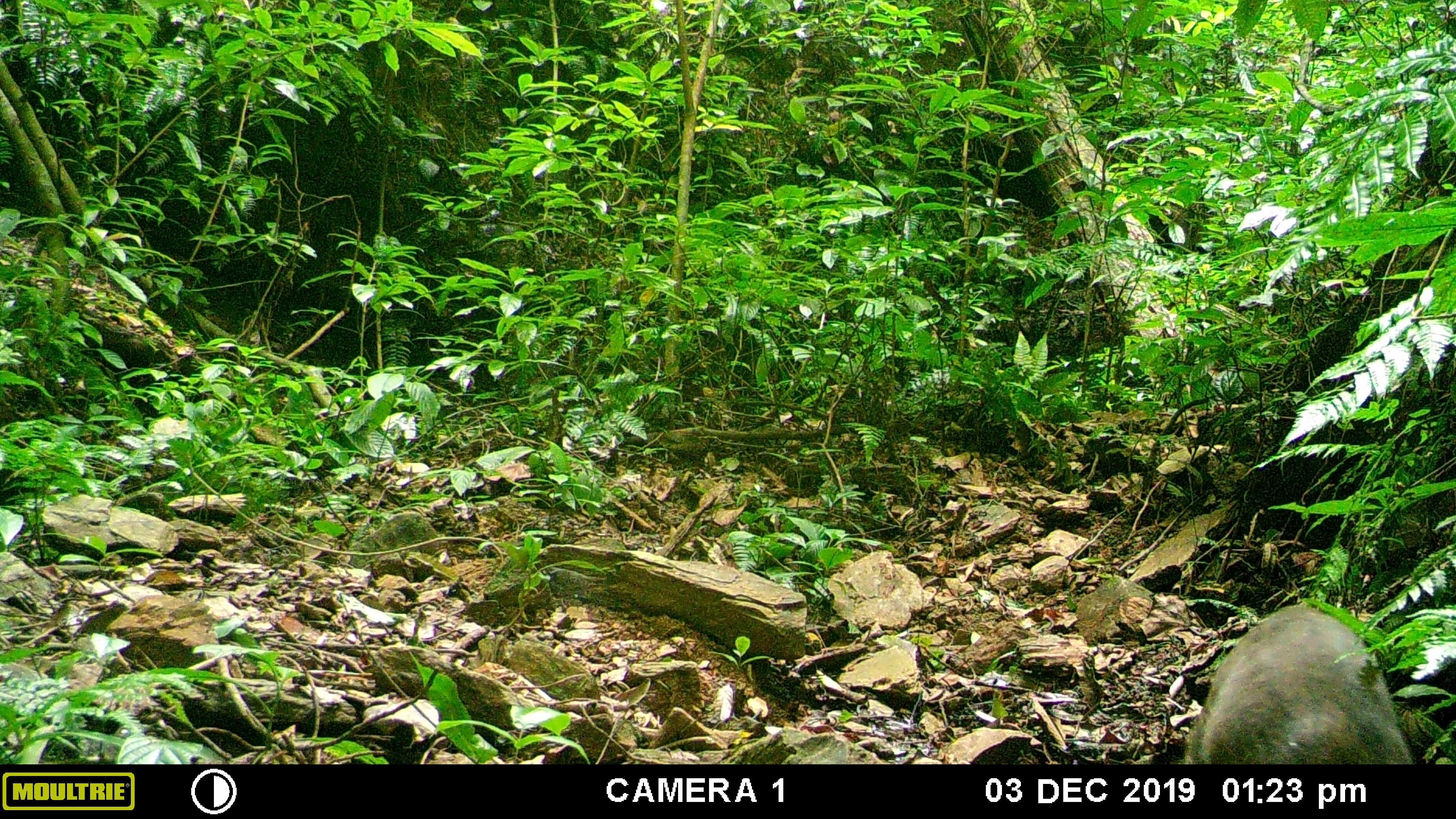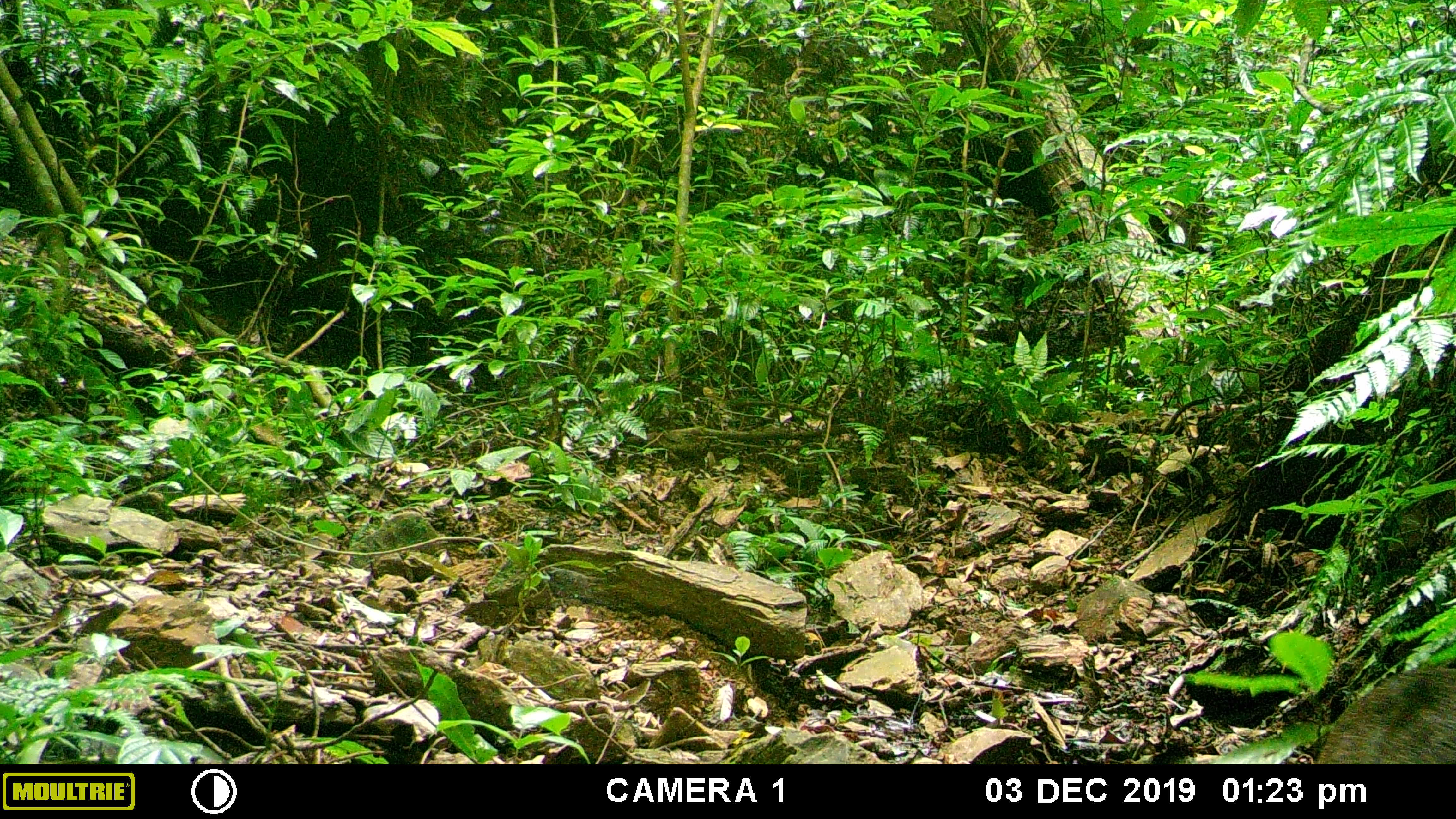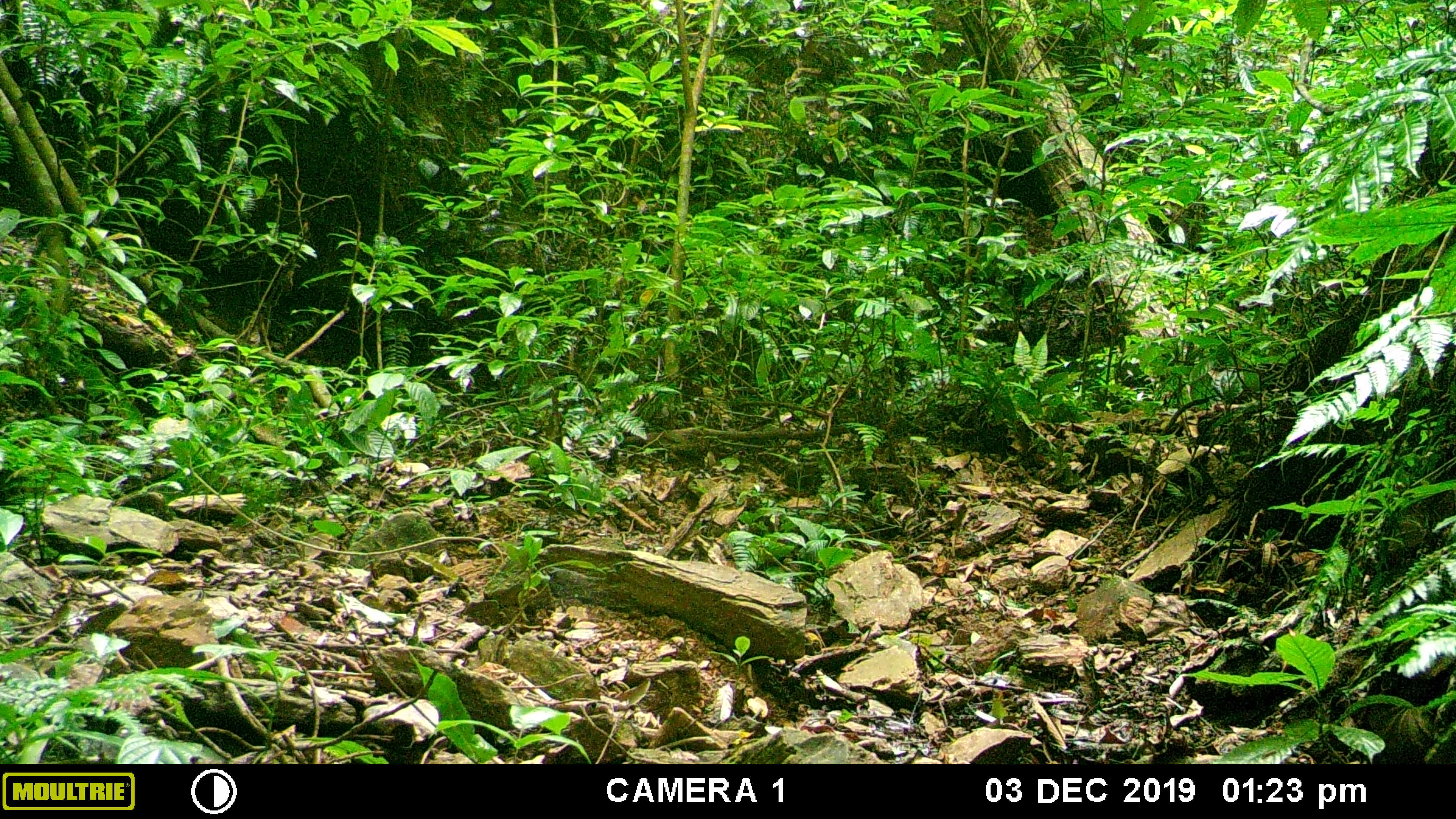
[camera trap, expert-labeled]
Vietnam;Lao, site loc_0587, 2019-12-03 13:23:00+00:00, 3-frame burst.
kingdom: Animalia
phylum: Chordata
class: Mammalia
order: Artiodactyla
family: Suidae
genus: Sus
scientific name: Sus scrofa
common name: eurasian wild pig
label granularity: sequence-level